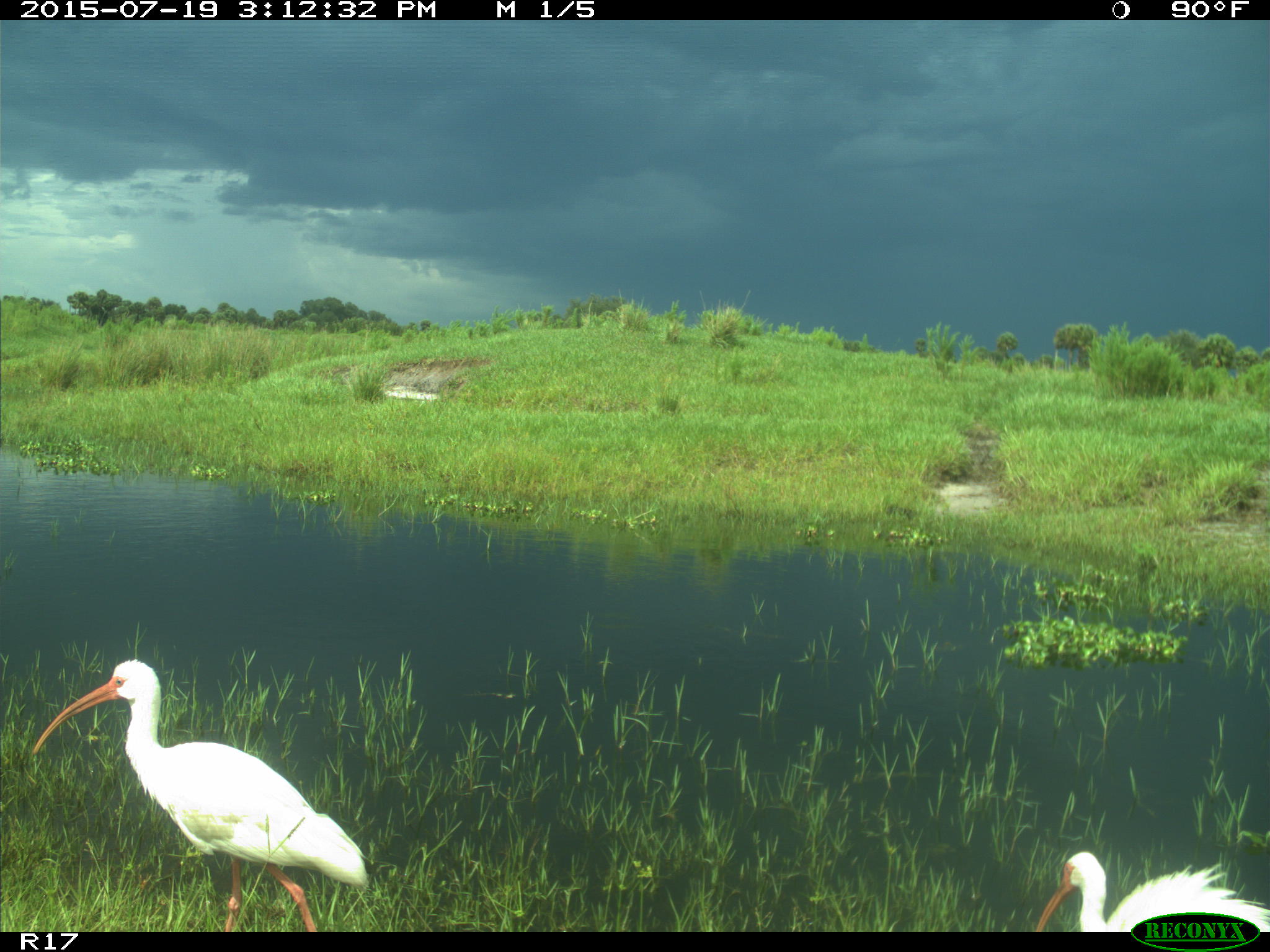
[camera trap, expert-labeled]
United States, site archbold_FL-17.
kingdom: Animalia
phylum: Chordata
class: Aves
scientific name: Aves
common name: birds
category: unidentified bird